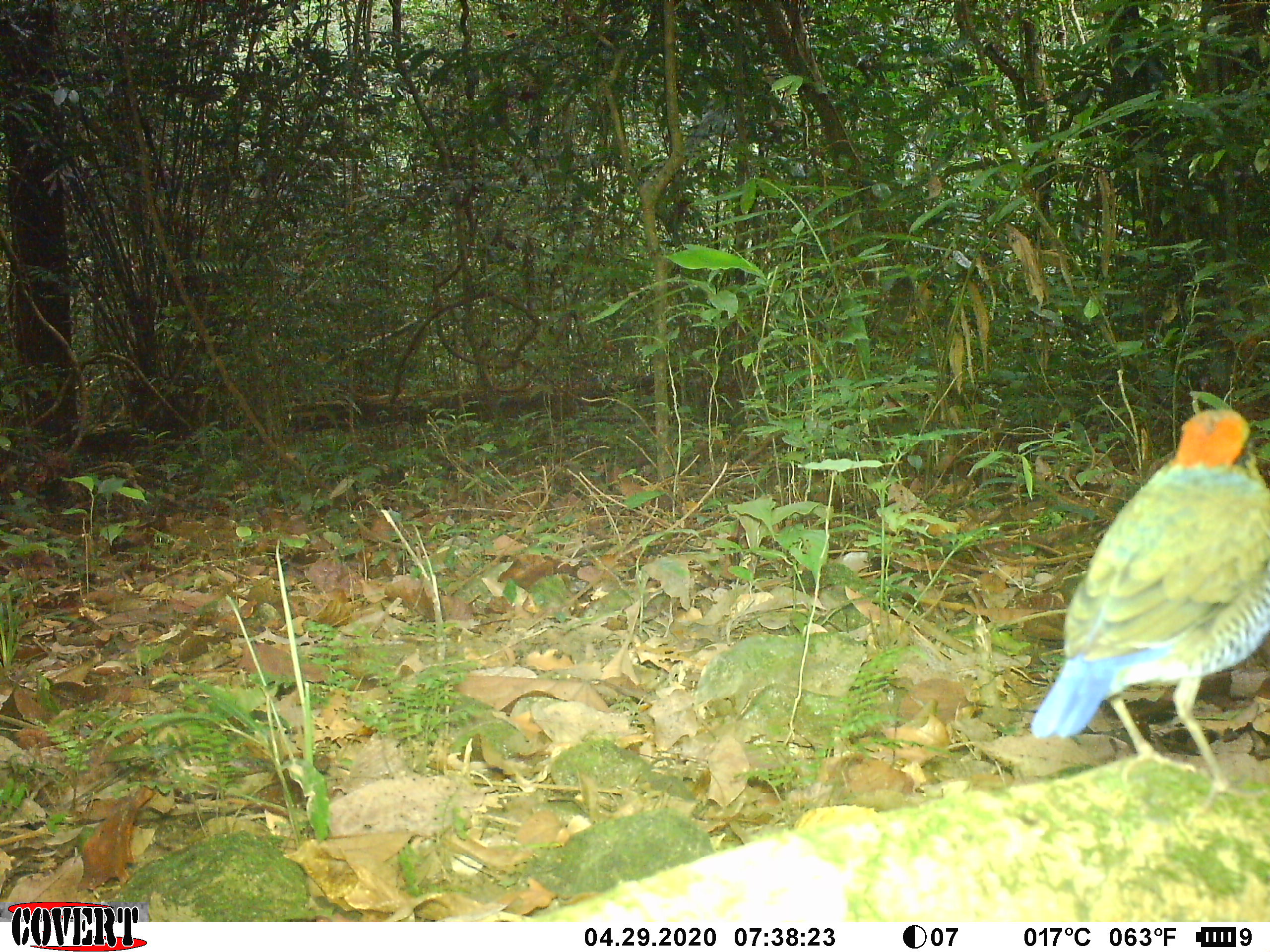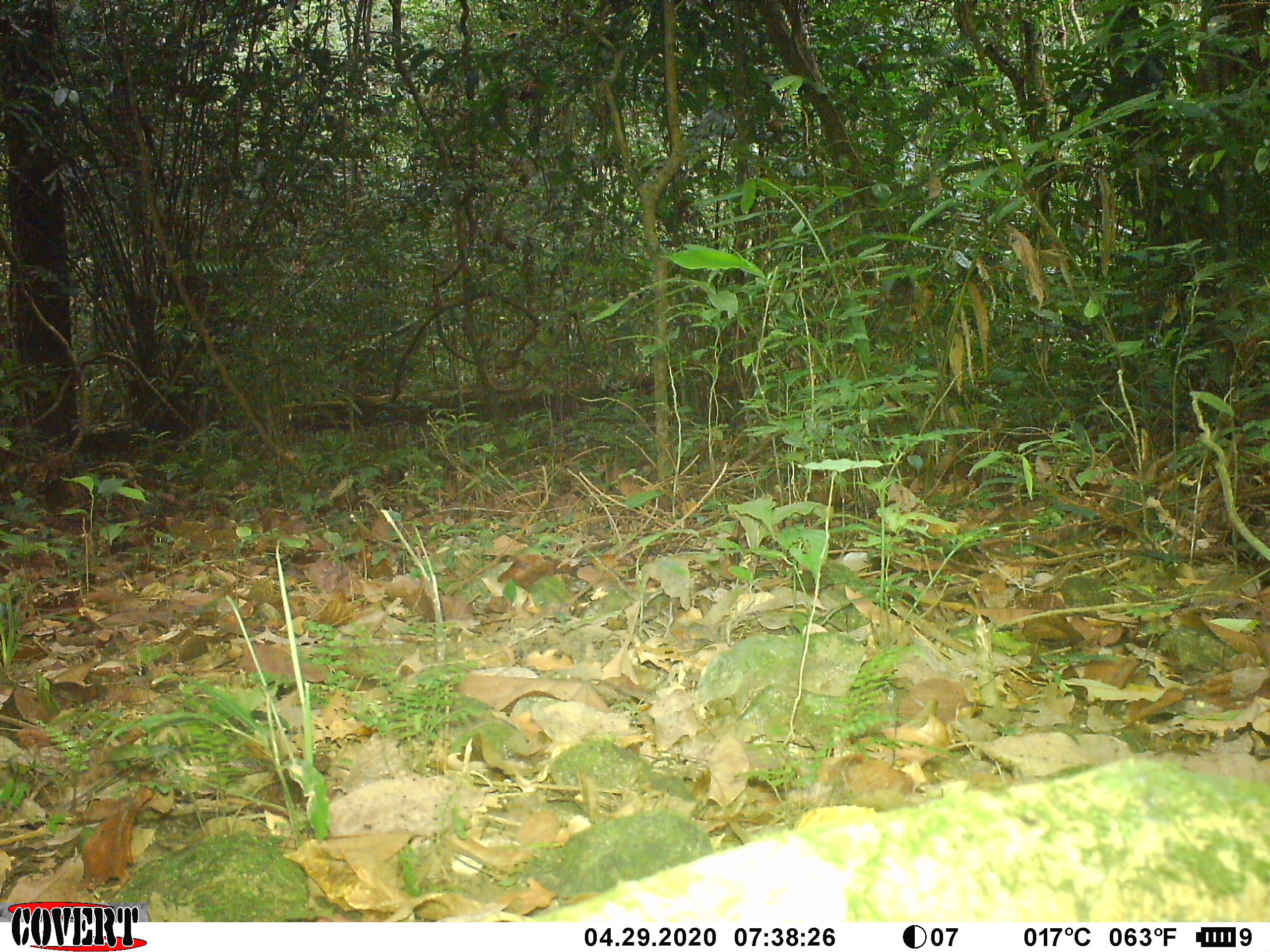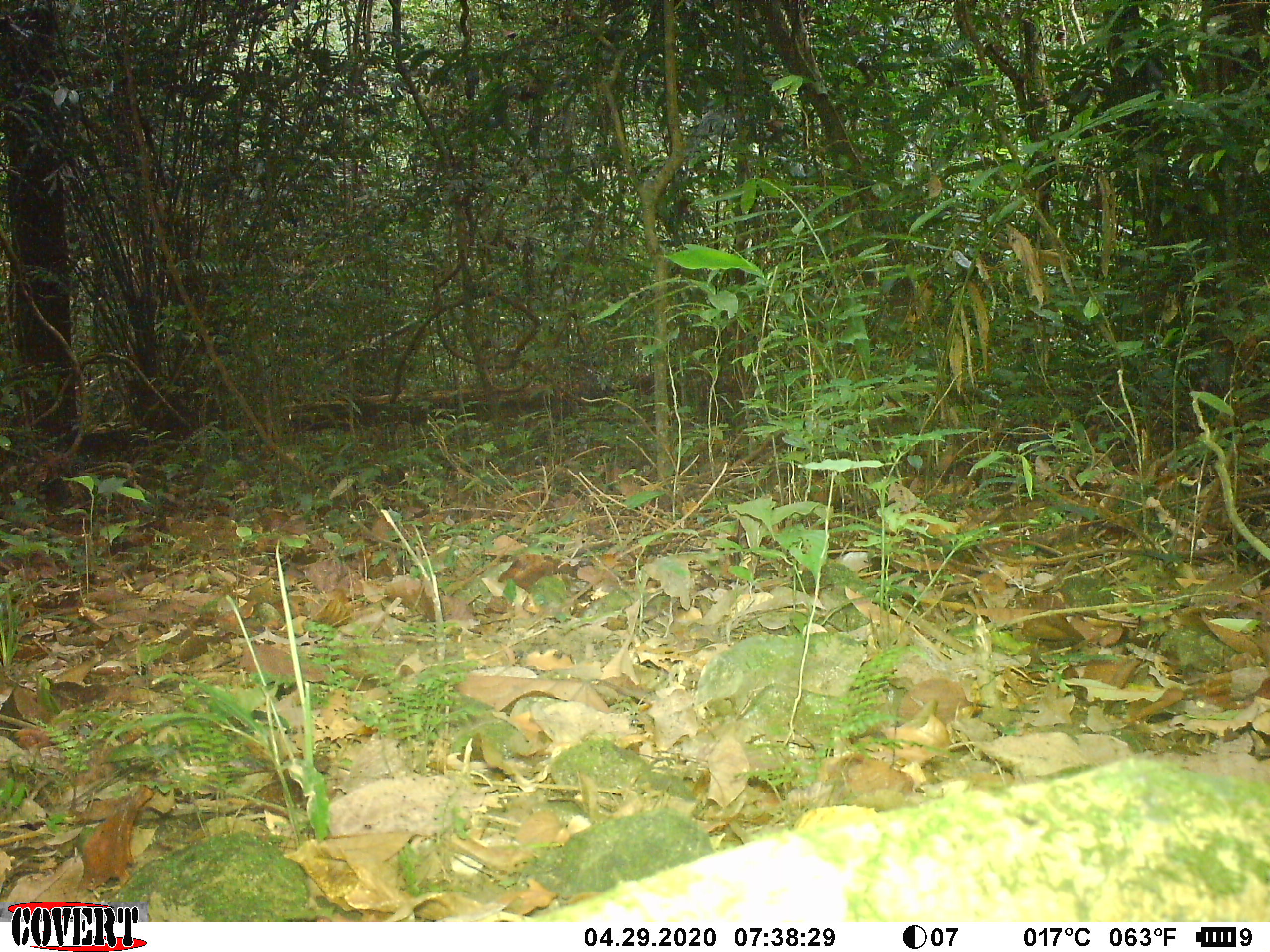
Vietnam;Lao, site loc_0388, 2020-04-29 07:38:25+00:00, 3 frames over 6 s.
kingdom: Animalia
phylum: Chordata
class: Aves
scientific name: Aves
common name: bird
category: unidentified bird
Unidentified bird (bird) (Aves). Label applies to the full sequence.